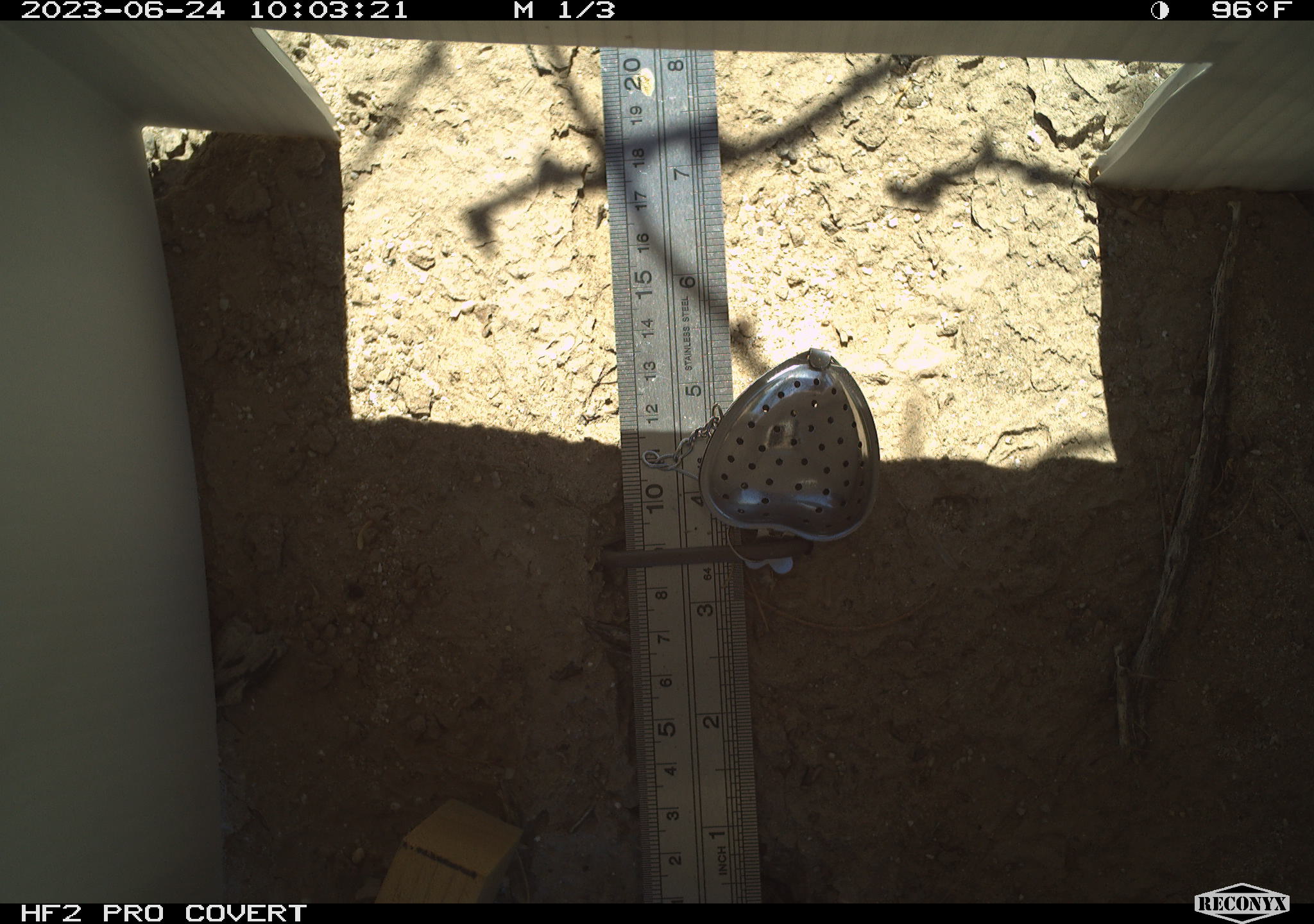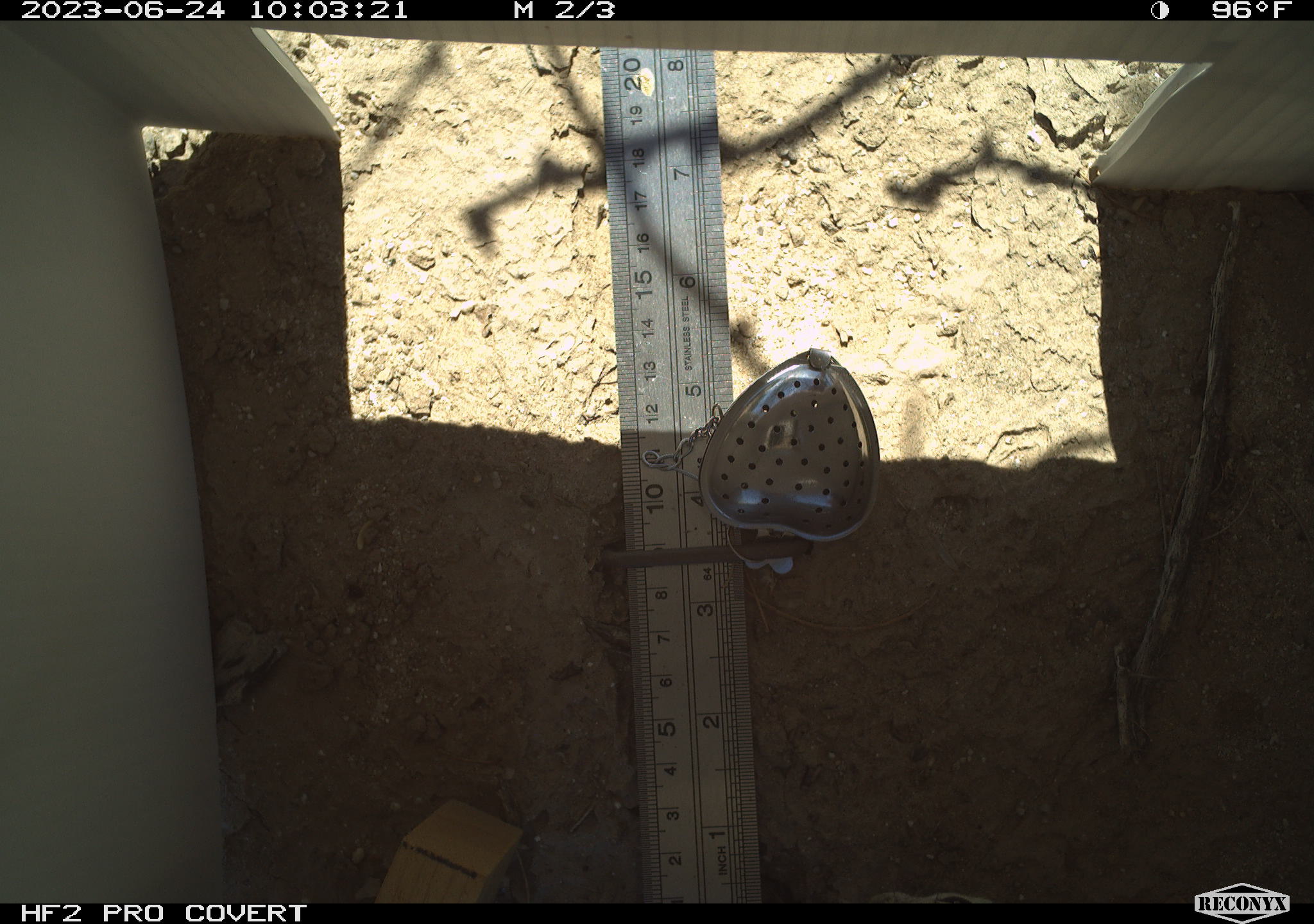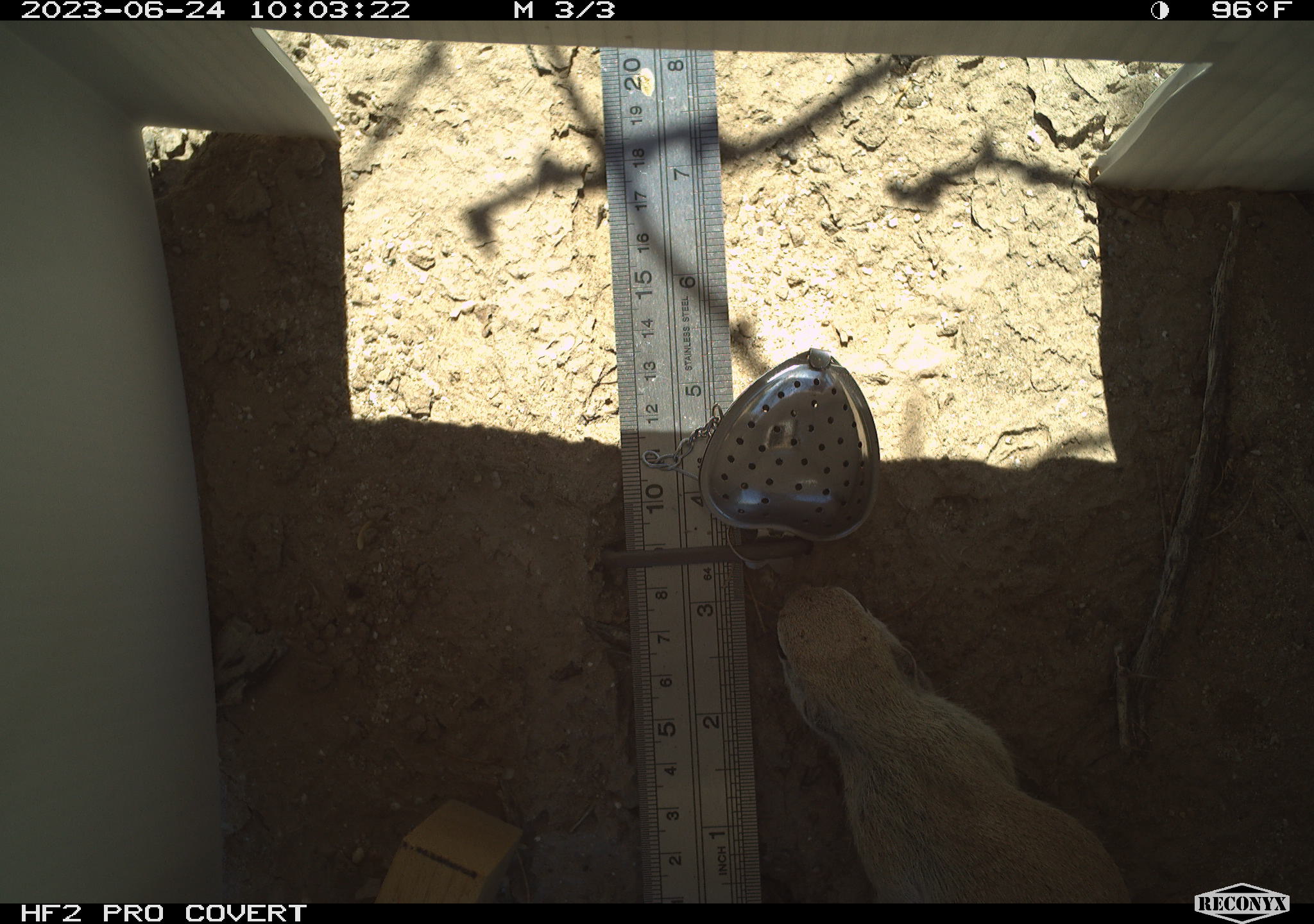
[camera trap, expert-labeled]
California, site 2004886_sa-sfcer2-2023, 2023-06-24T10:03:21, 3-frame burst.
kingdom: Animalia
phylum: Chordata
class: Mammalia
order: Rodentia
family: Sciuridae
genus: Xerospermophilus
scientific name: Xerospermophilus tereticaudus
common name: round-tailed ground squirrel